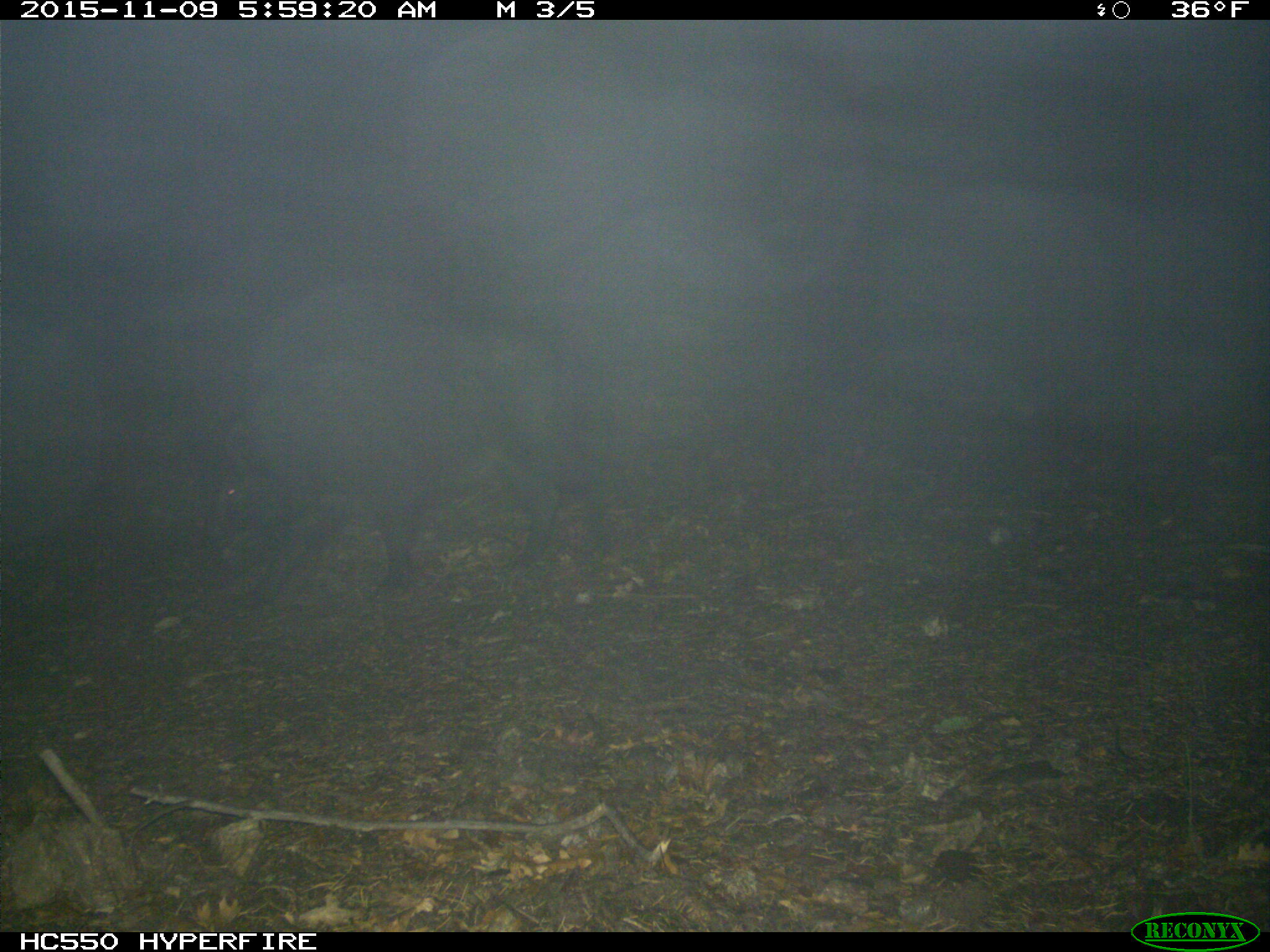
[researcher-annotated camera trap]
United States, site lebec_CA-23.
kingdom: Animalia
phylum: Chordata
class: Mammalia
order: Artiodactyla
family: Suidae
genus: Sus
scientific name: Sus scrofa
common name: wild boar